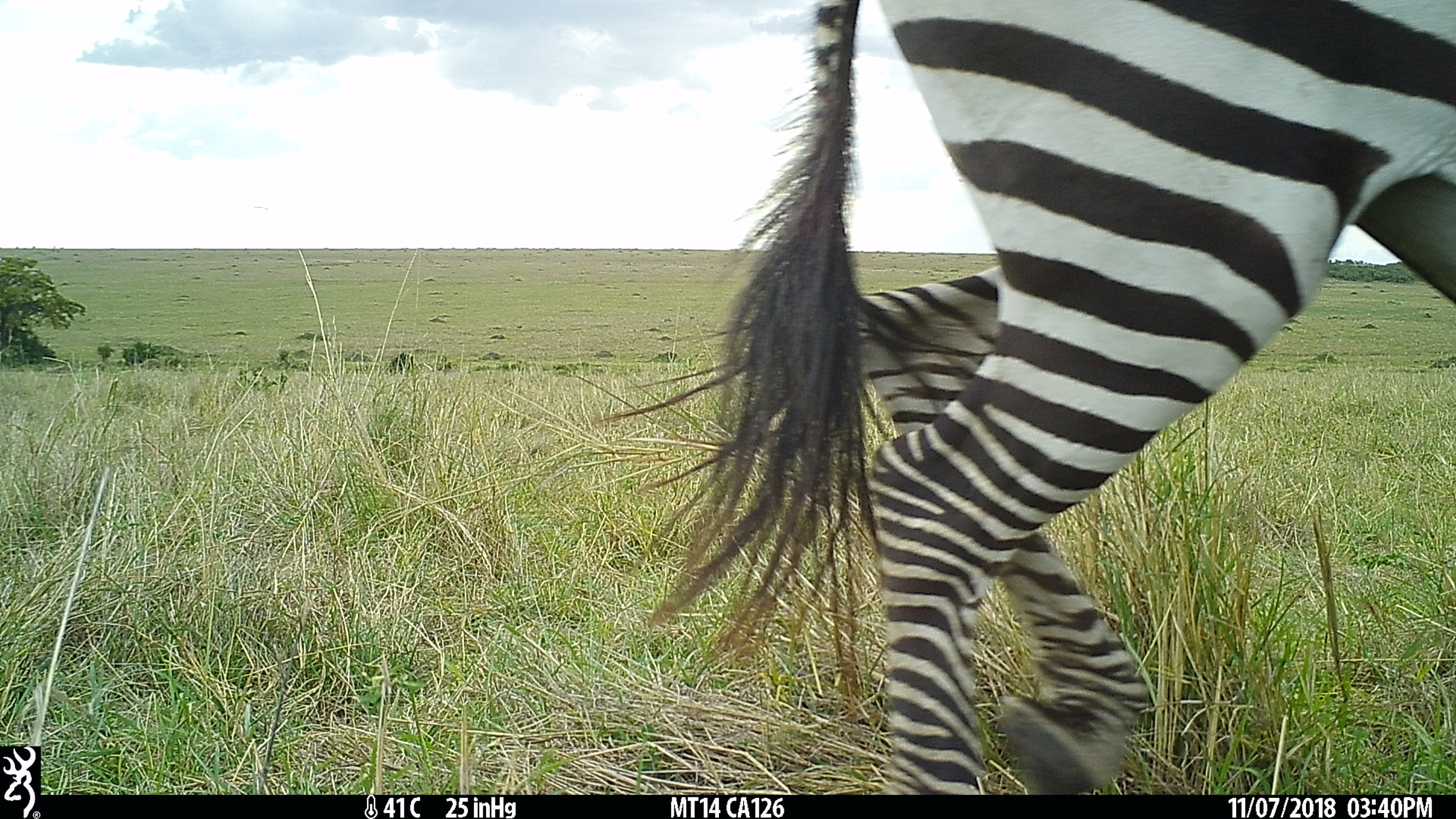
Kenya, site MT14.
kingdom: Animalia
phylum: Chordata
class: Mammalia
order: Perissodactyla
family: Equidae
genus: Equus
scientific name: Equus quagga burchellii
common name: burchell's zebra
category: zebra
Zebra (burchell's zebra) (Equus quagga burchellii).